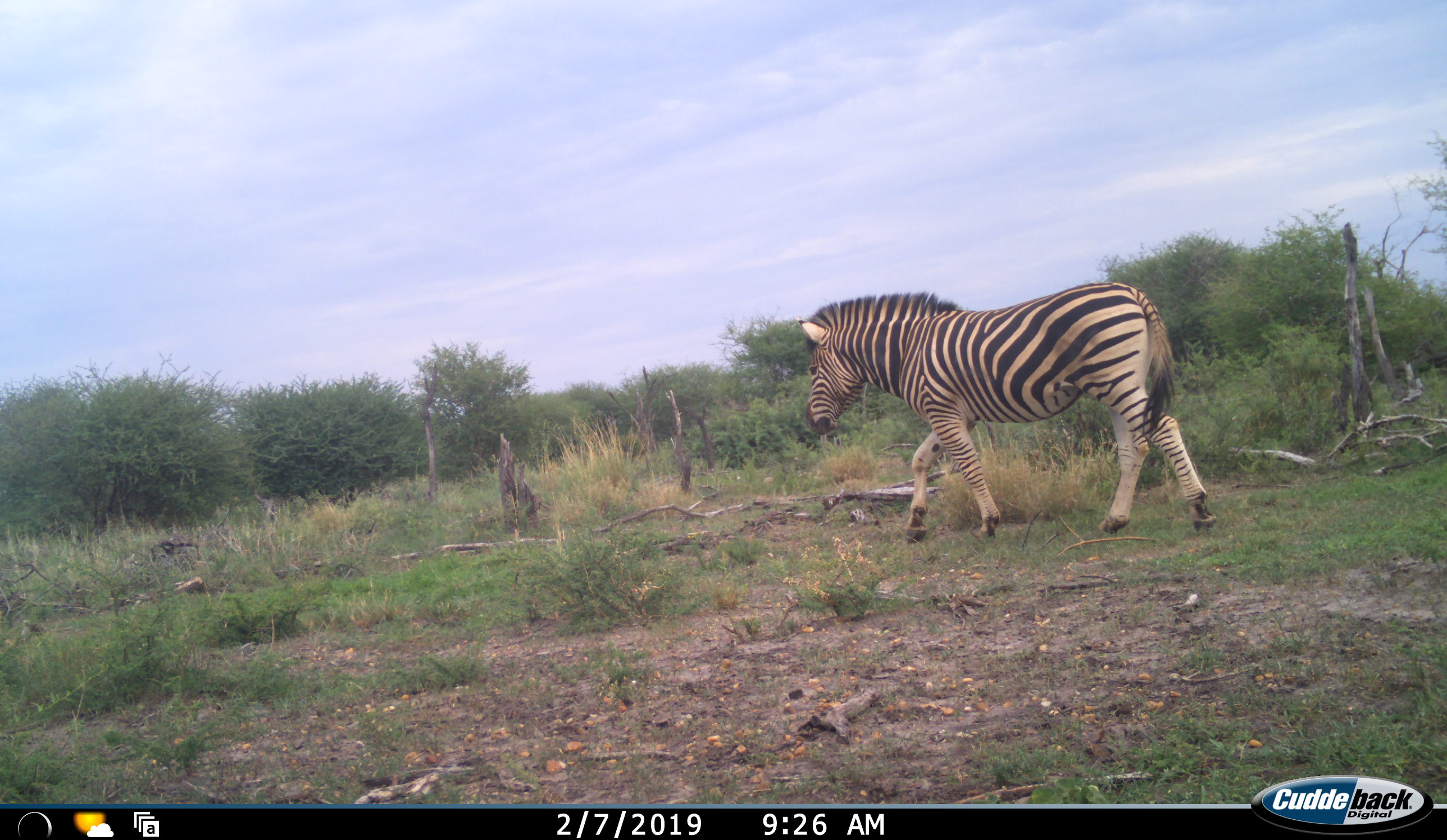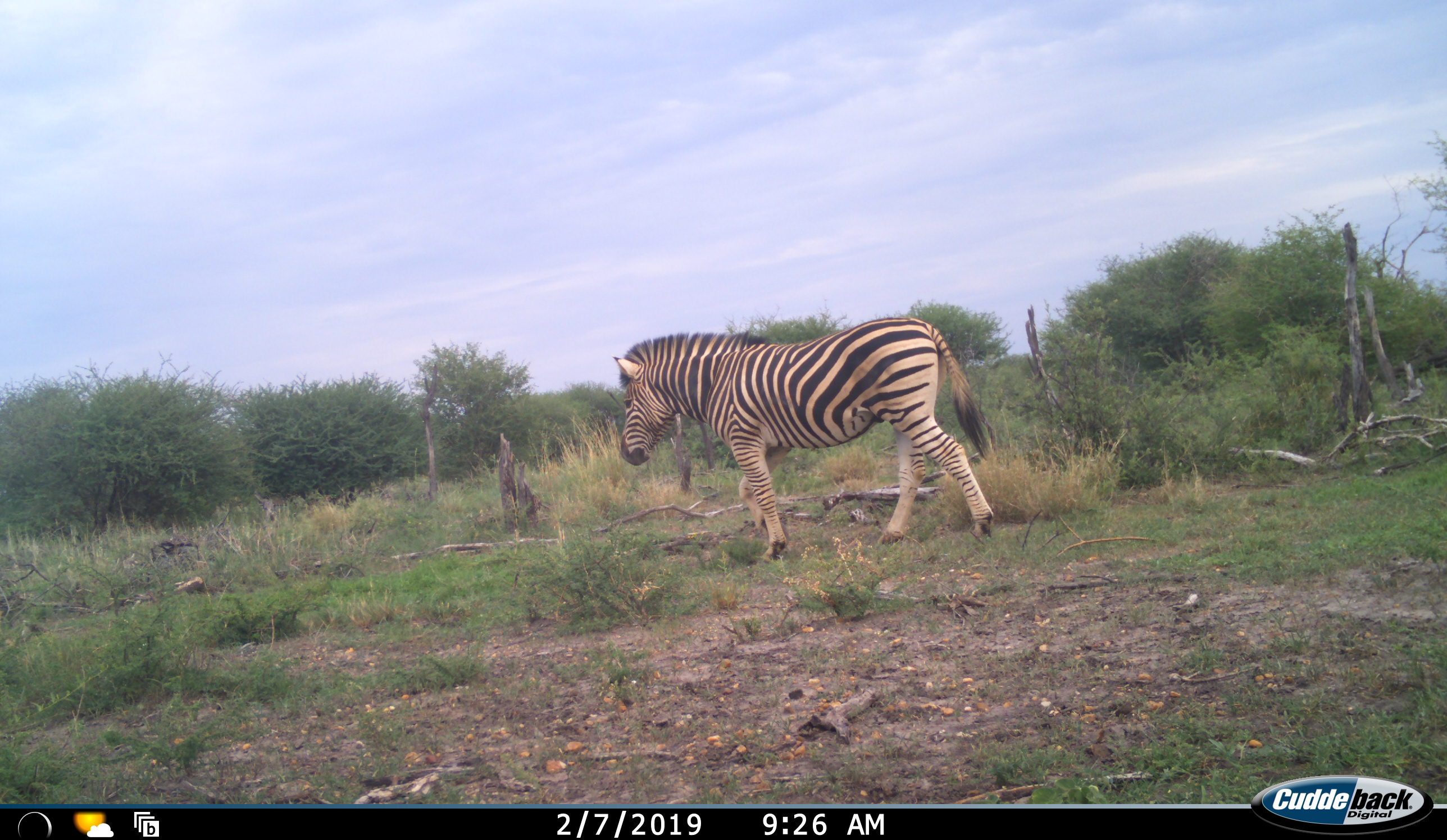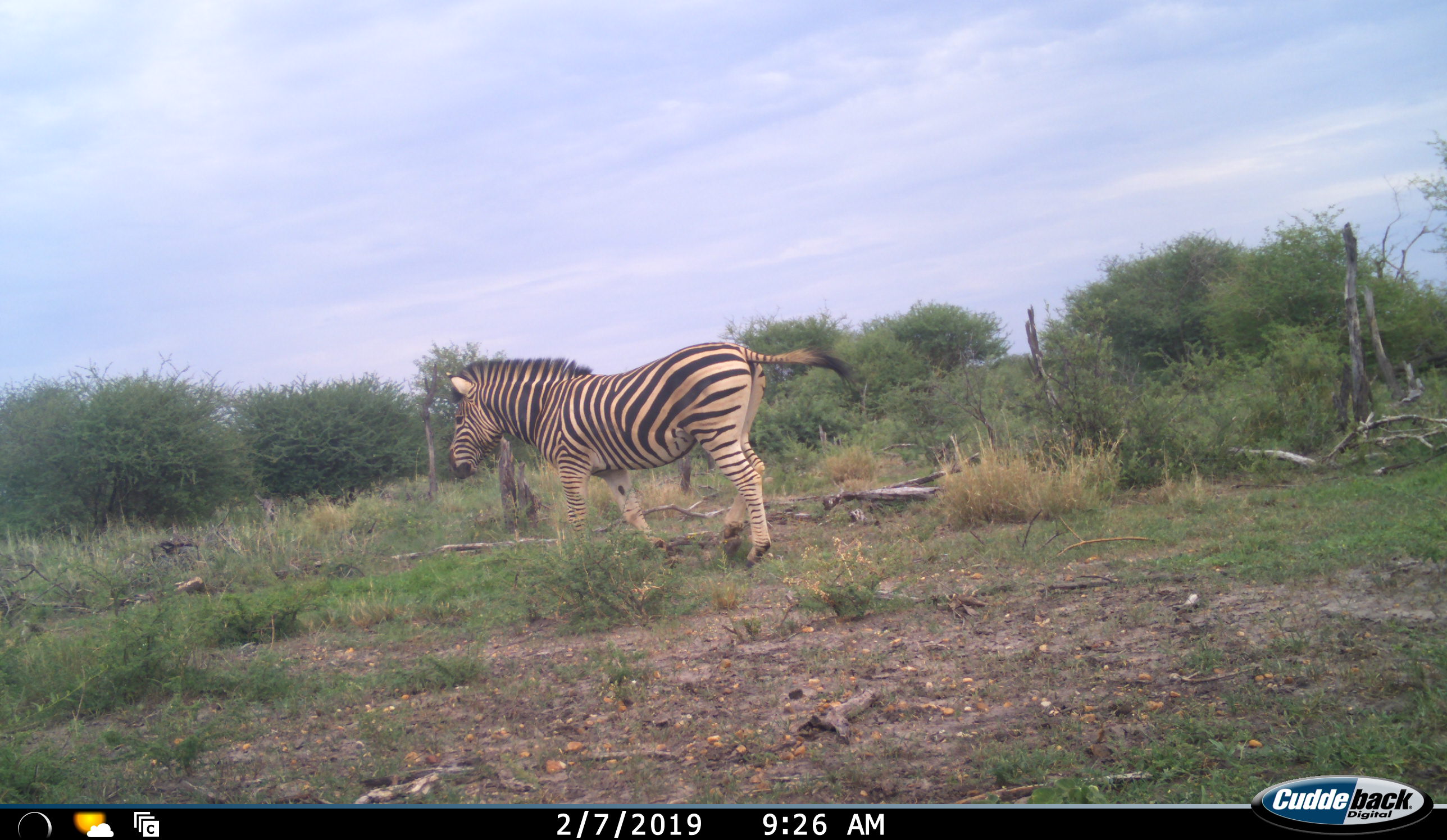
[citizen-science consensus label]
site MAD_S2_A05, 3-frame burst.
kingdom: Animalia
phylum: Chordata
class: Mammalia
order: Perissodactyla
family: Equidae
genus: Equus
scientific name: Equus quagga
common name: plains zebra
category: zebraplains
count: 1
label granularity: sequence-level